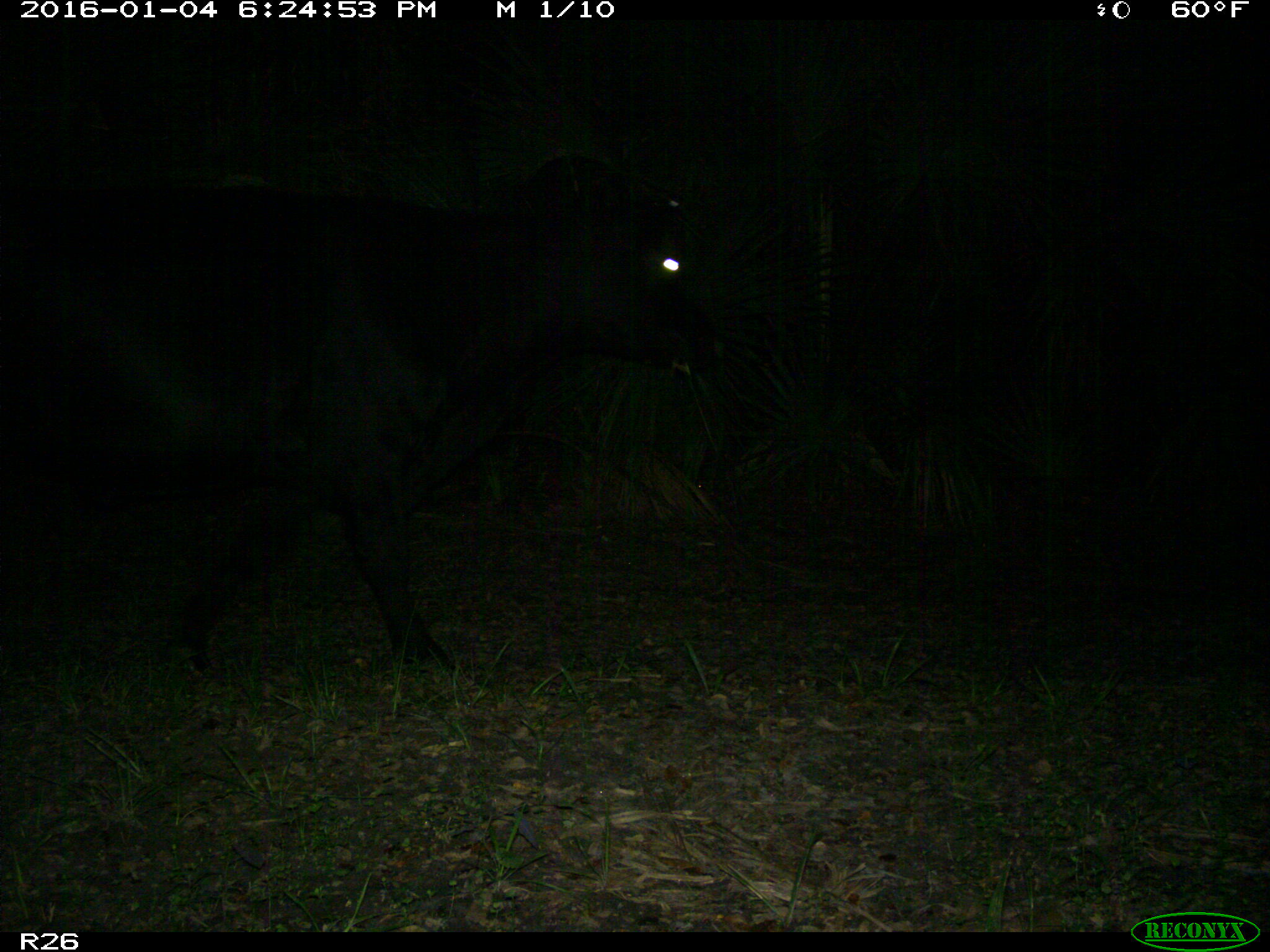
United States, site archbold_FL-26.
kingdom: Animalia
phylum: Chordata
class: Mammalia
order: Artiodactyla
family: Bovidae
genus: Bos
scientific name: Bos taurus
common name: domestic cow